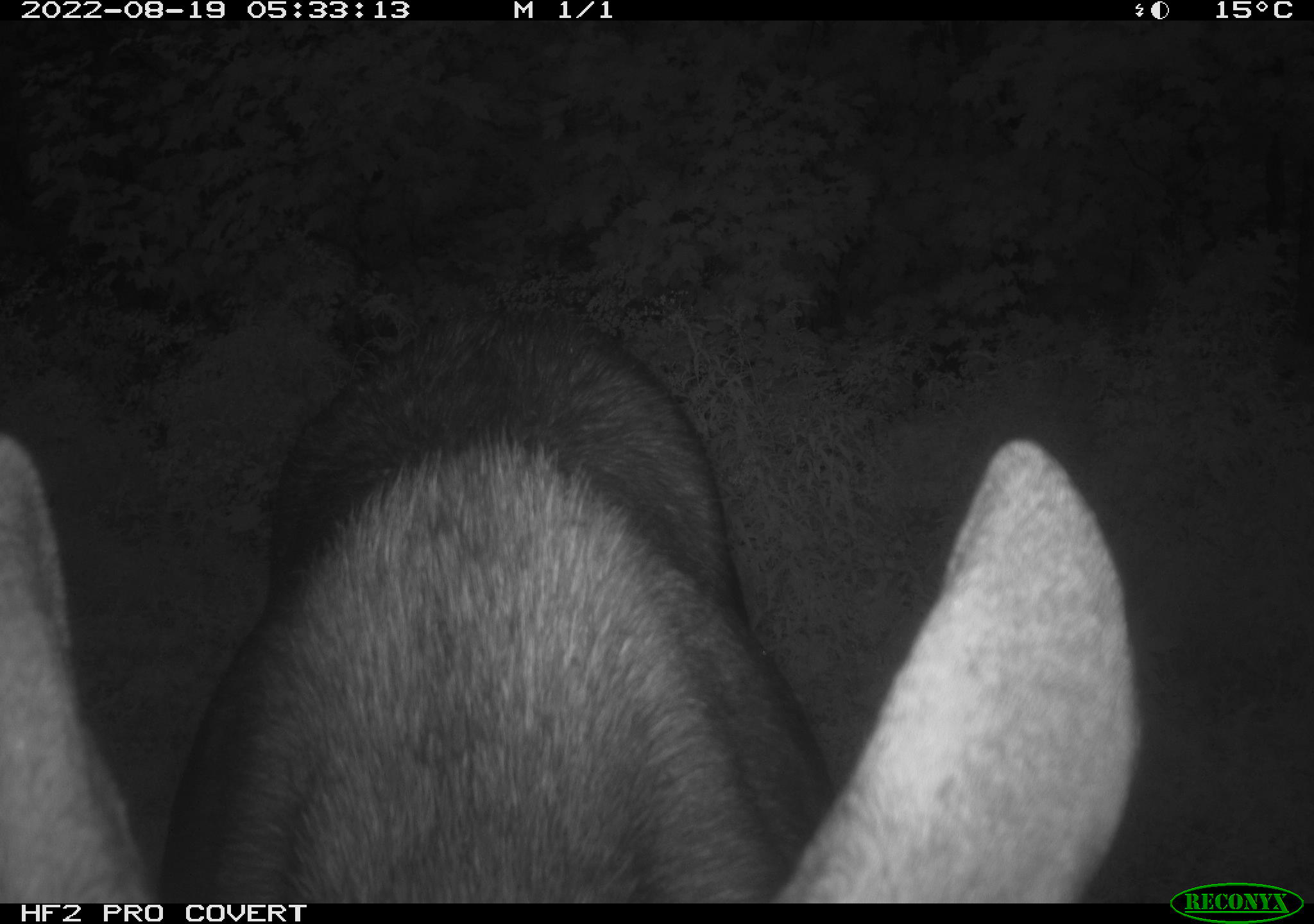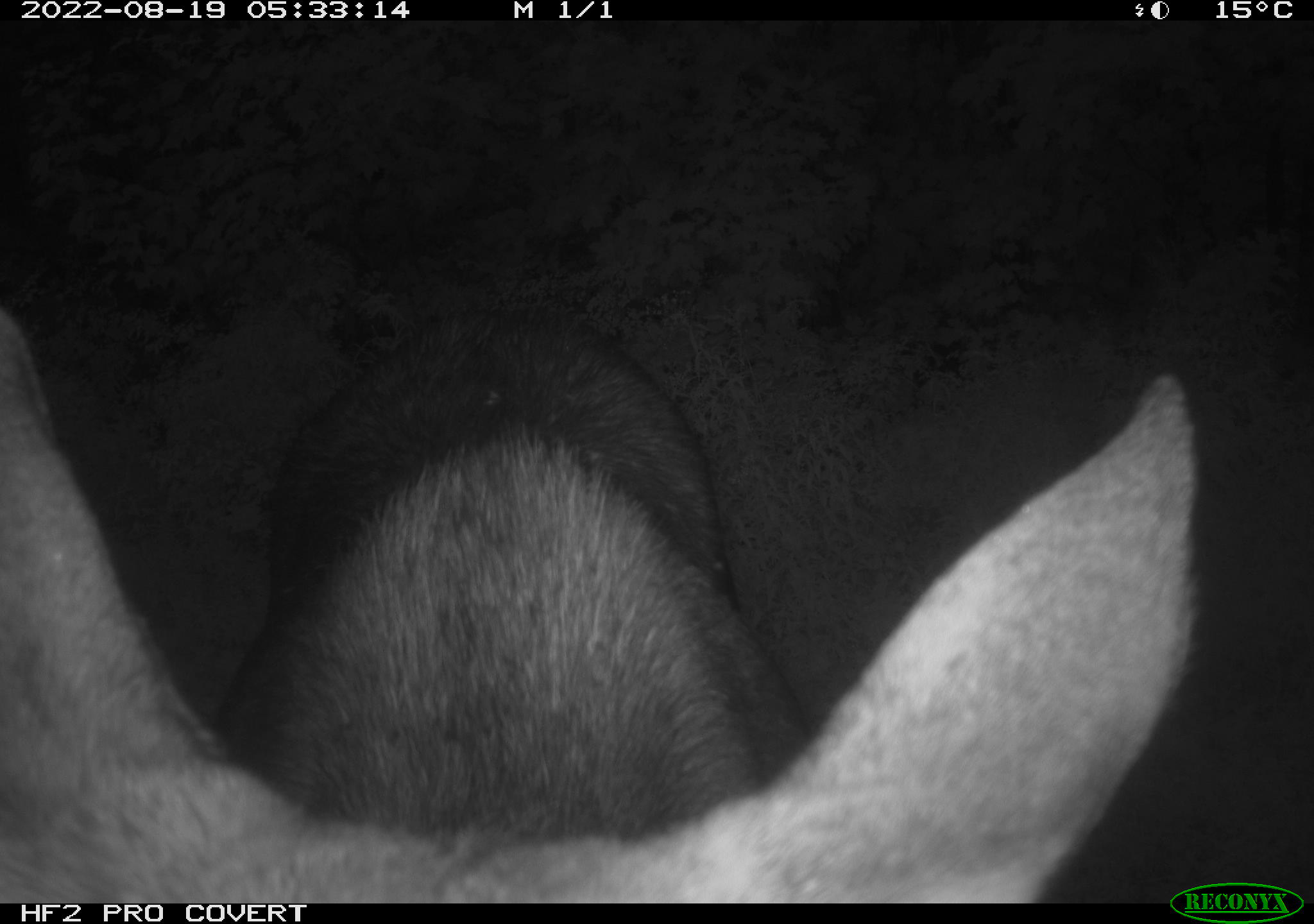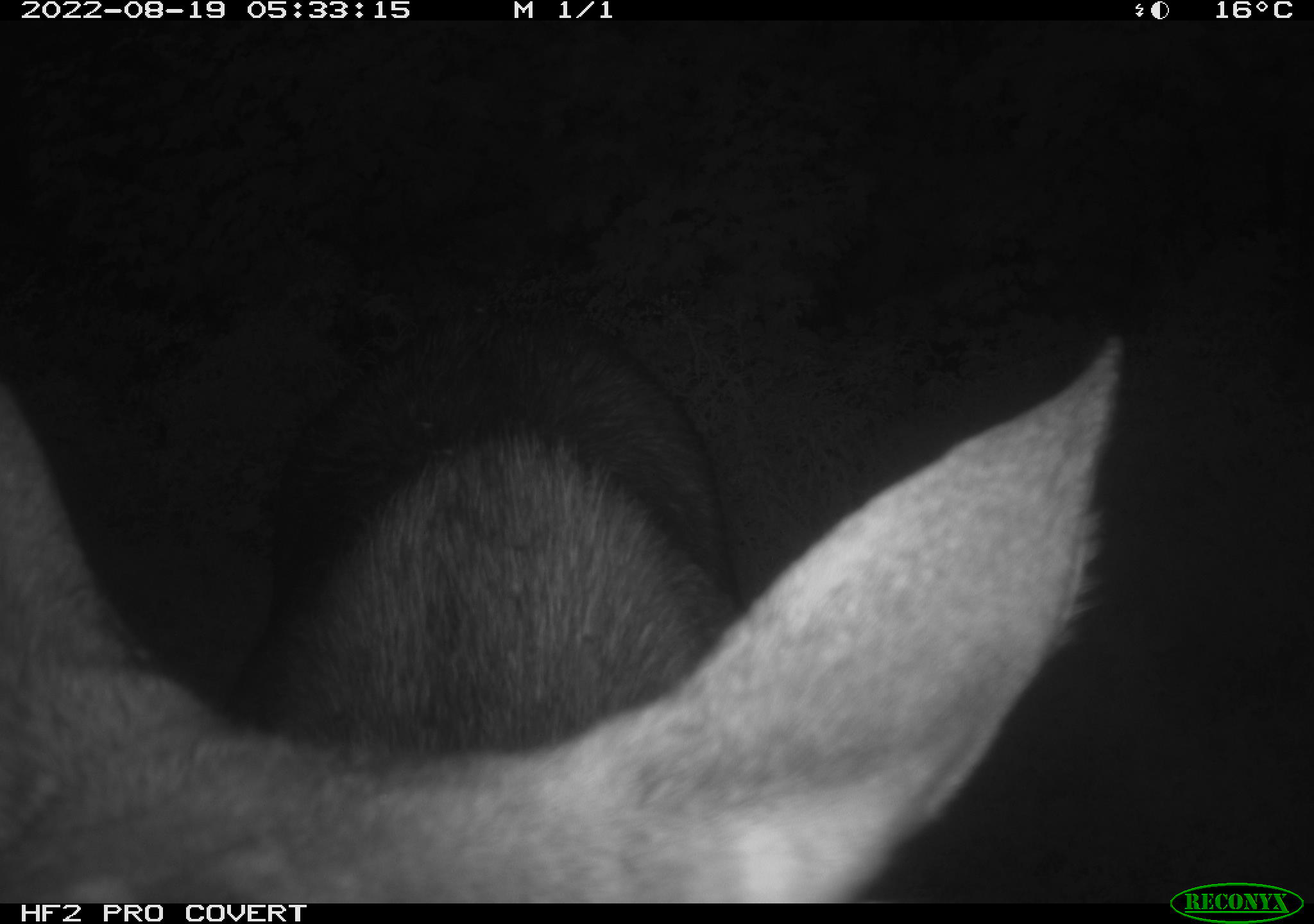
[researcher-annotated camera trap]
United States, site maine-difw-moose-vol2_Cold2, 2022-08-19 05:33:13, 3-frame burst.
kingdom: Animalia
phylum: Chordata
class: Mammalia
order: Artiodactyla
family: Cervidae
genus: Alces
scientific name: Alces alces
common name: moose